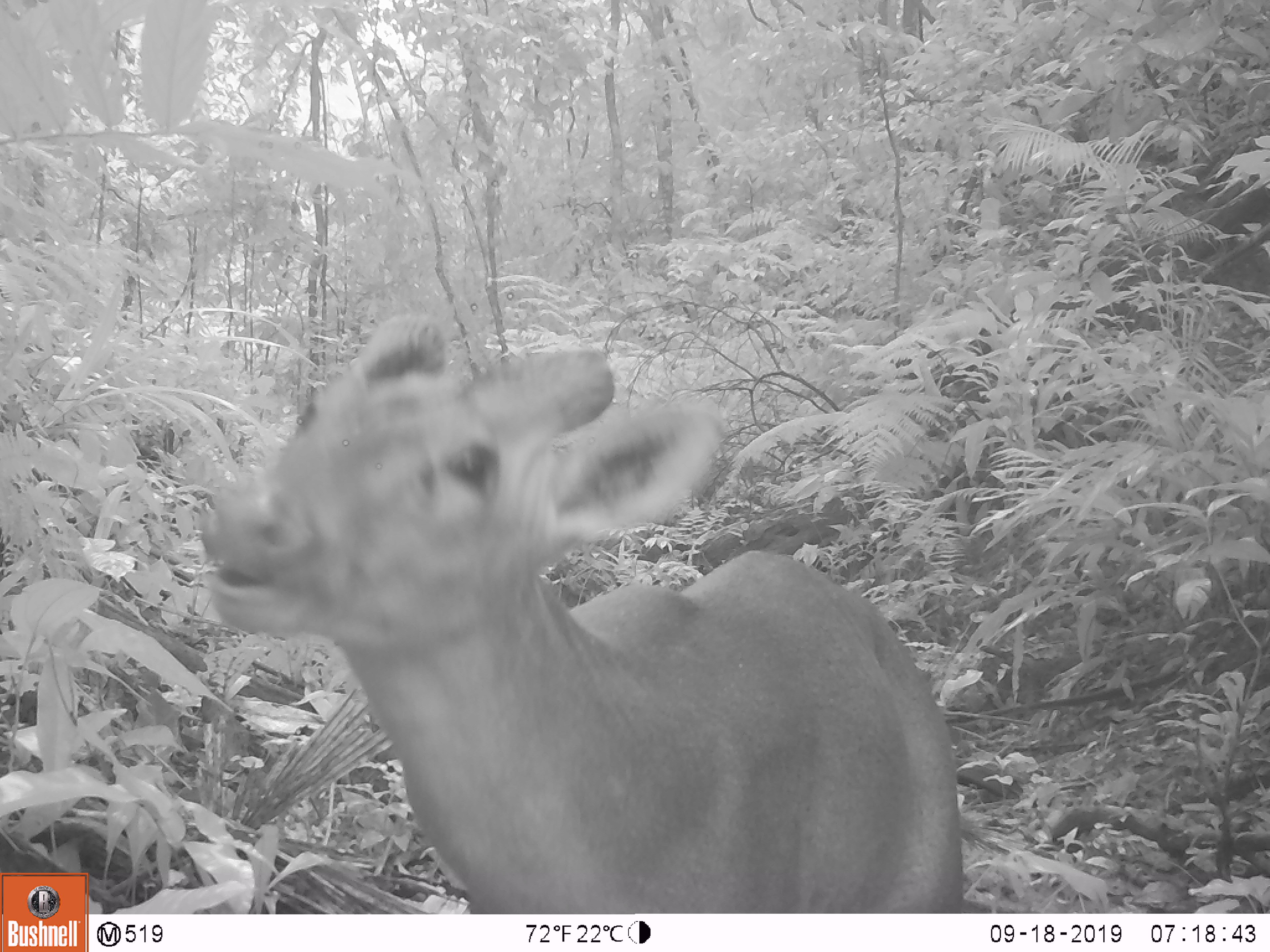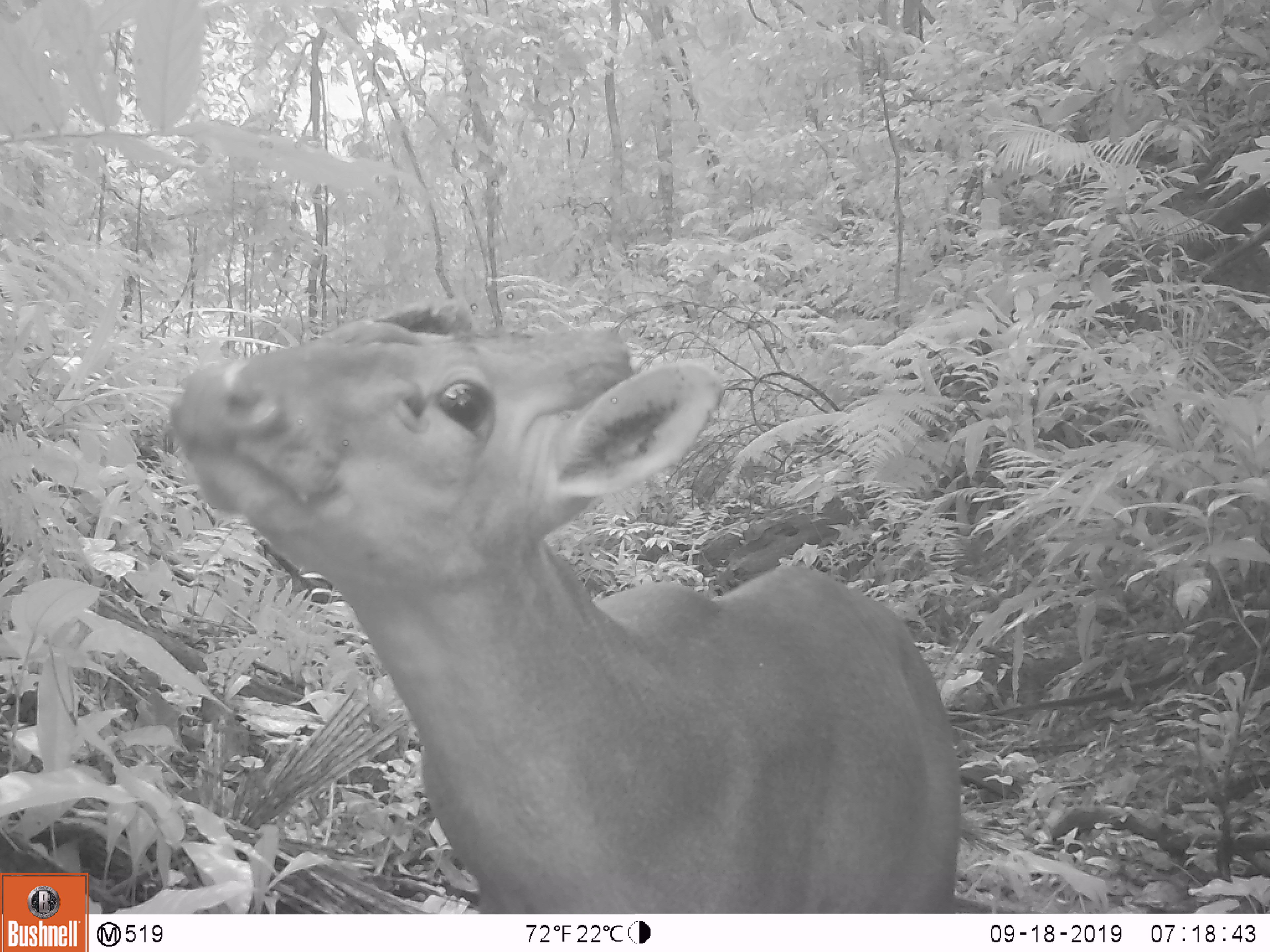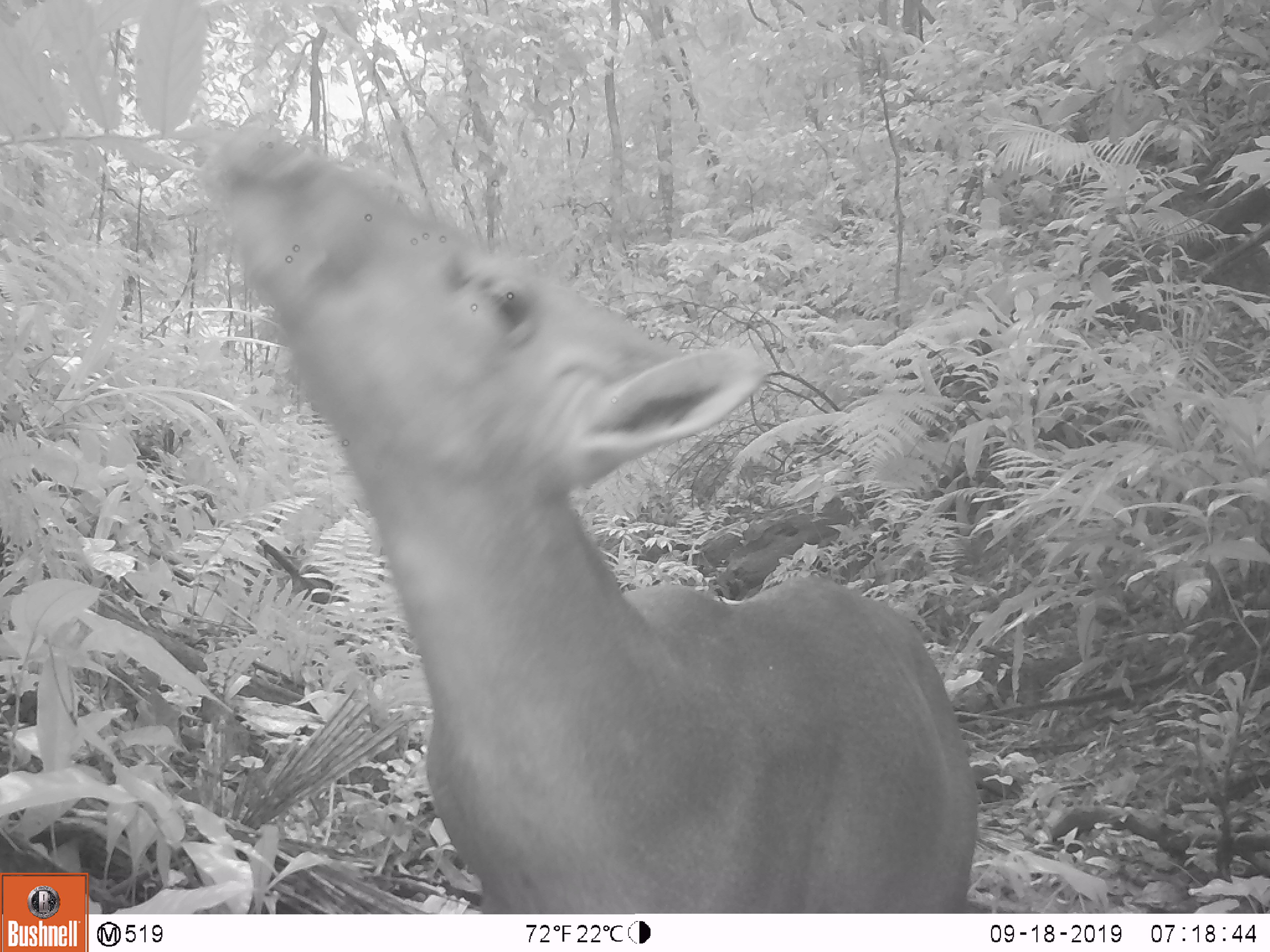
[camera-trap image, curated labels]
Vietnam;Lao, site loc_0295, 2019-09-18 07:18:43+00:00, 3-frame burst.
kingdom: Animalia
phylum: Chordata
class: Mammalia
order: Artiodactyla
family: Cervidae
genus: Muntiacus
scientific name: Muntiacus vuquangensis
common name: large-antlered muntjac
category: large antlered muntjac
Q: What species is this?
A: Large antlered muntjac (large-antlered muntjac) (Muntiacus vuquangensis).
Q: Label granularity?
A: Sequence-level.